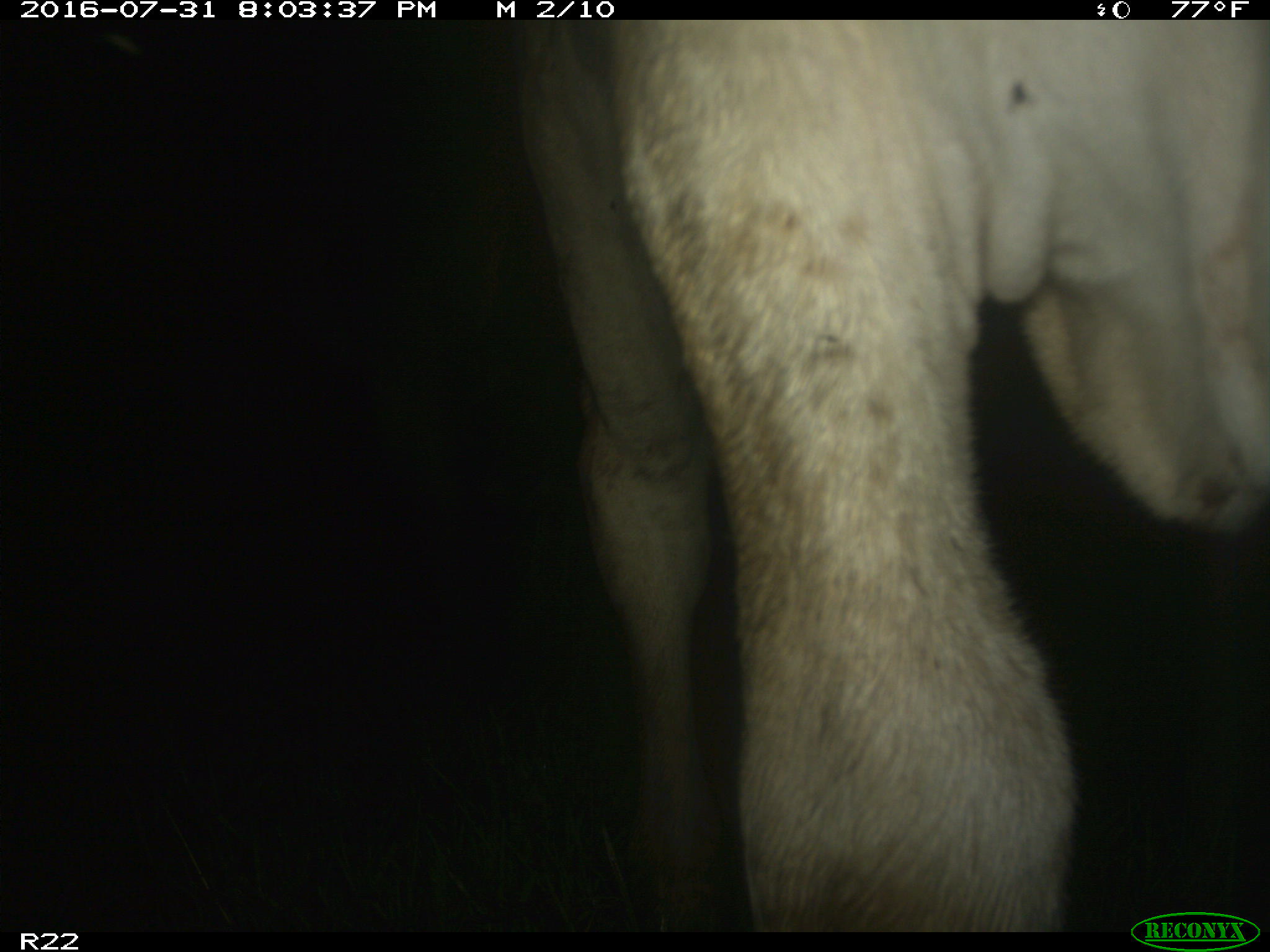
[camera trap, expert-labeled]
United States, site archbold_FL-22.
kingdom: Animalia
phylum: Chordata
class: Mammalia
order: Artiodactyla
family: Bovidae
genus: Bos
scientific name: Bos taurus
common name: domestic cow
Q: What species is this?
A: Bos taurus (domestic cow).